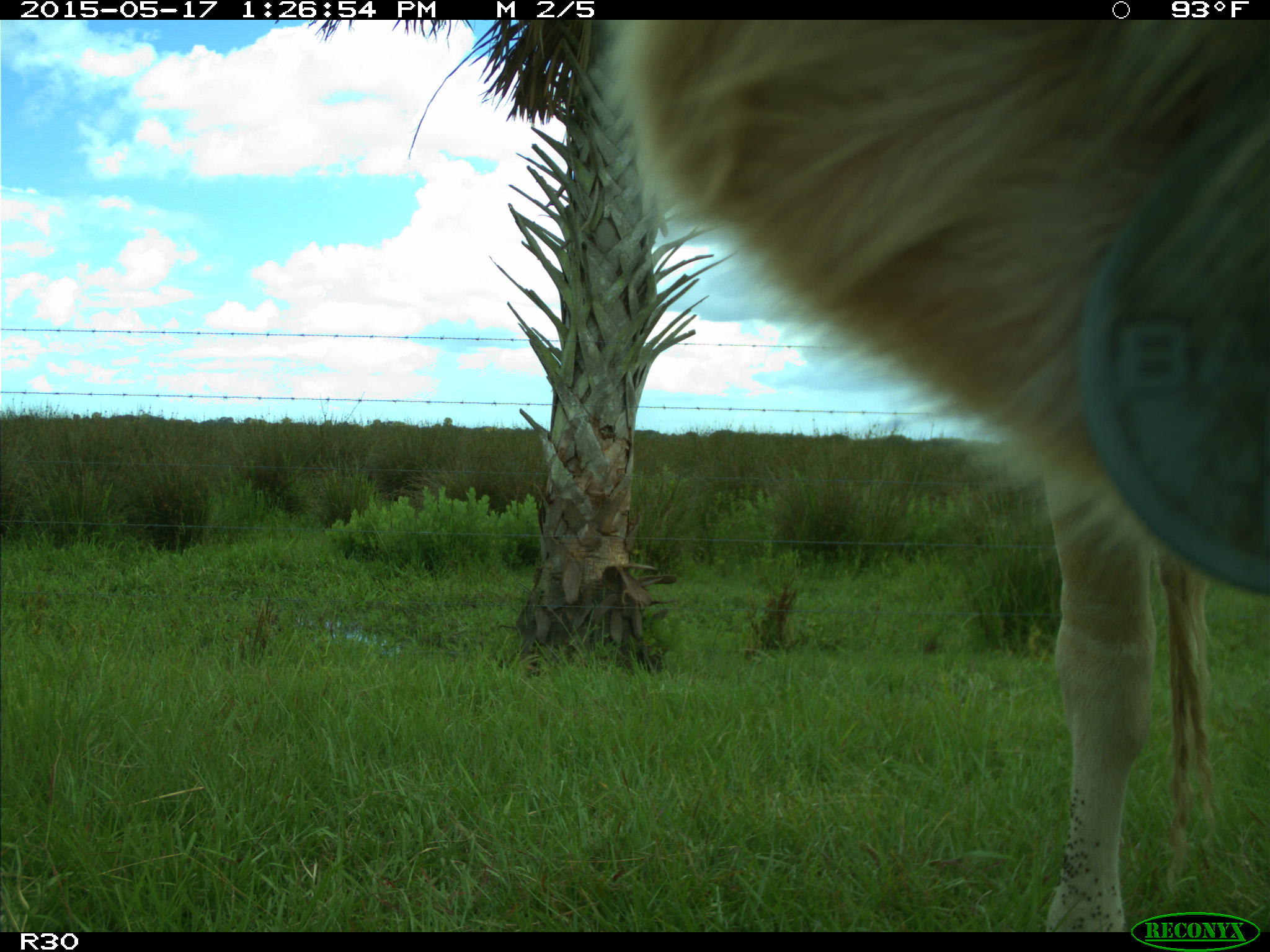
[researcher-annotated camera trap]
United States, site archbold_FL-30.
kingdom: Animalia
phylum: Chordata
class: Mammalia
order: Artiodactyla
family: Bovidae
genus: Bos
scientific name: Bos taurus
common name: domestic cow